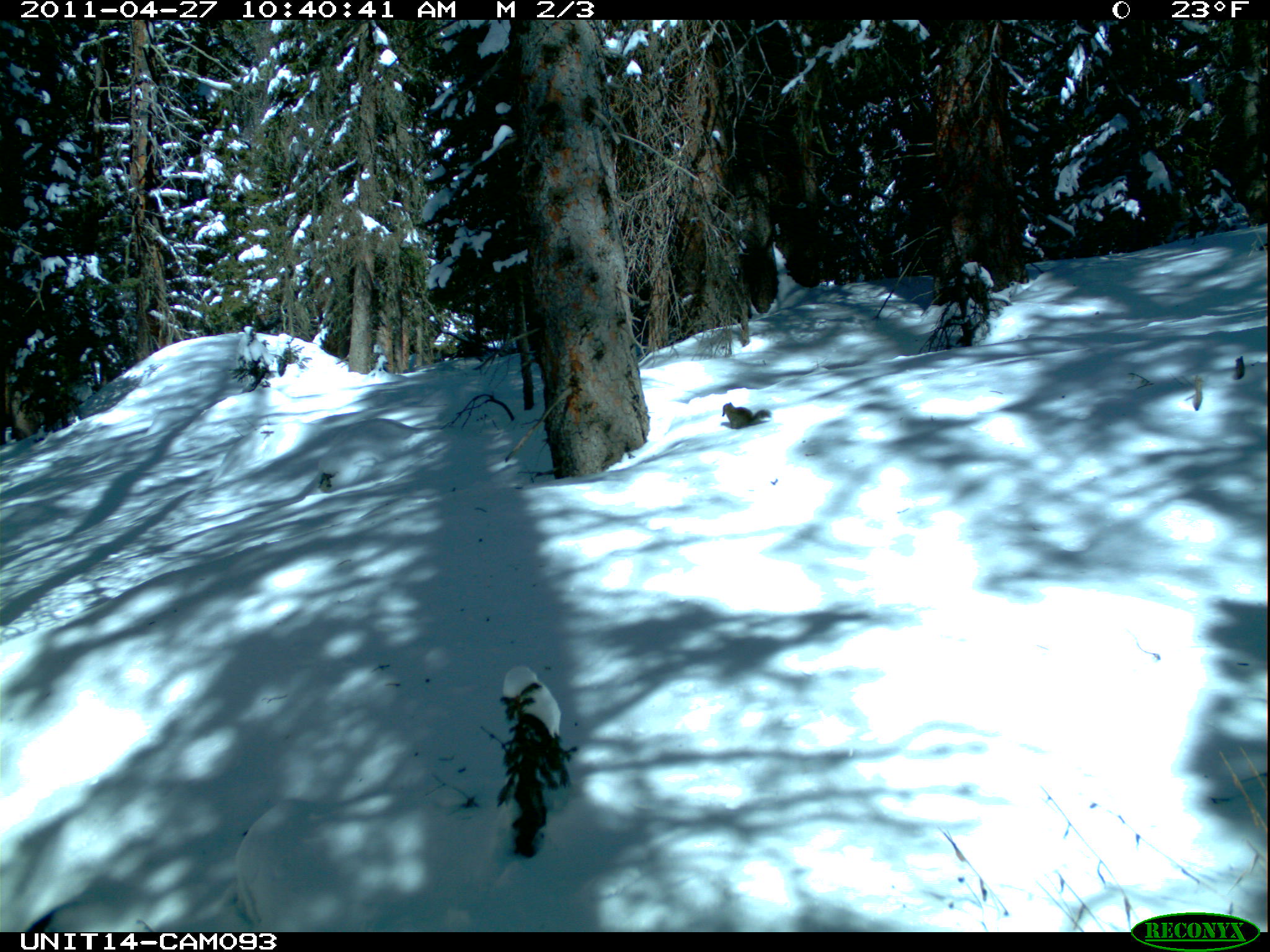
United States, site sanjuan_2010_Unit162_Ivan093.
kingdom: Animalia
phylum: Chordata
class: Mammalia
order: Rodentia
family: Sciuridae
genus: Tamiasciurus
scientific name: Tamiasciurus hudsonicus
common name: american red squirrel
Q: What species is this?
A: Tamiasciurus hudsonicus (american red squirrel).